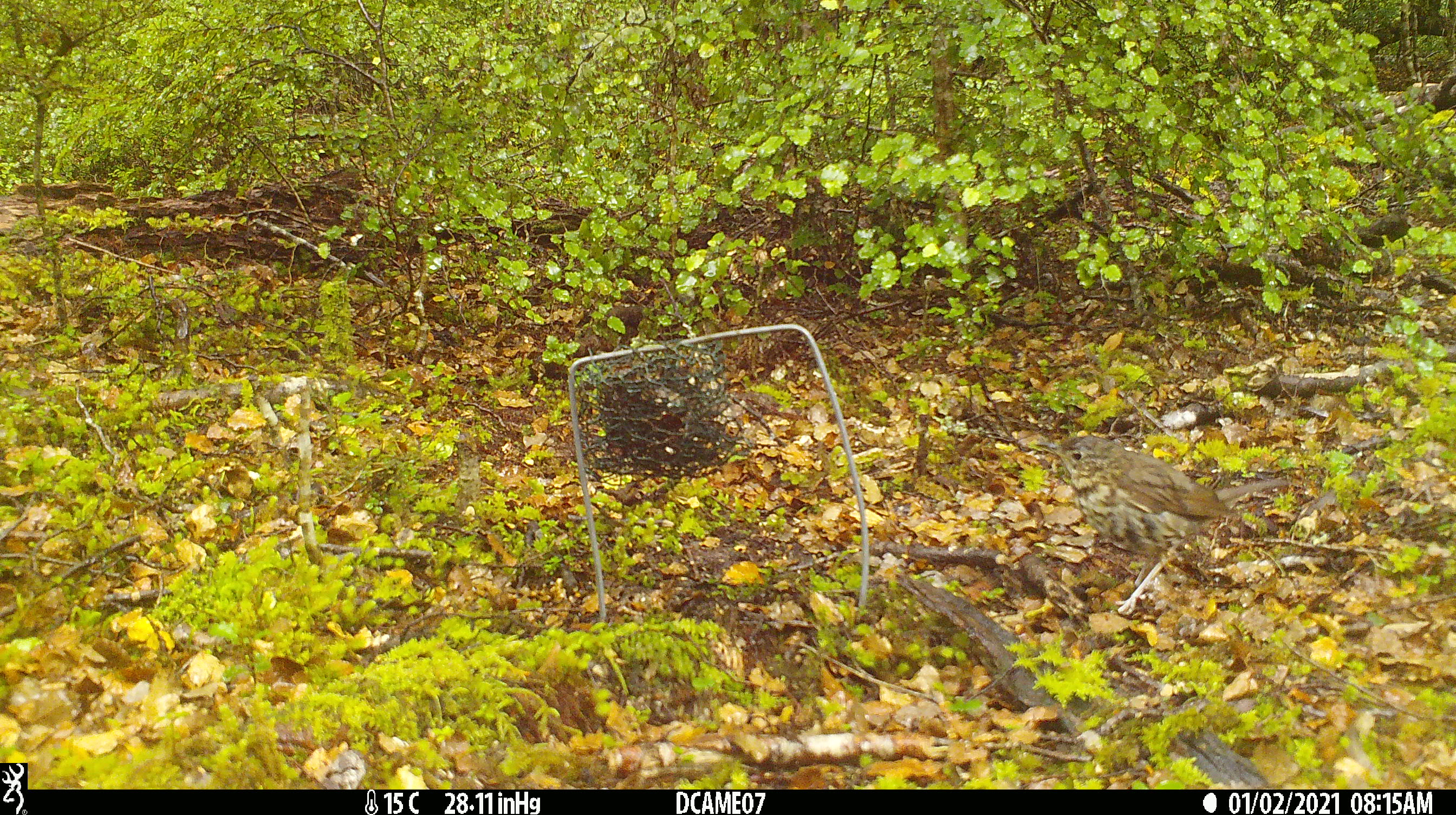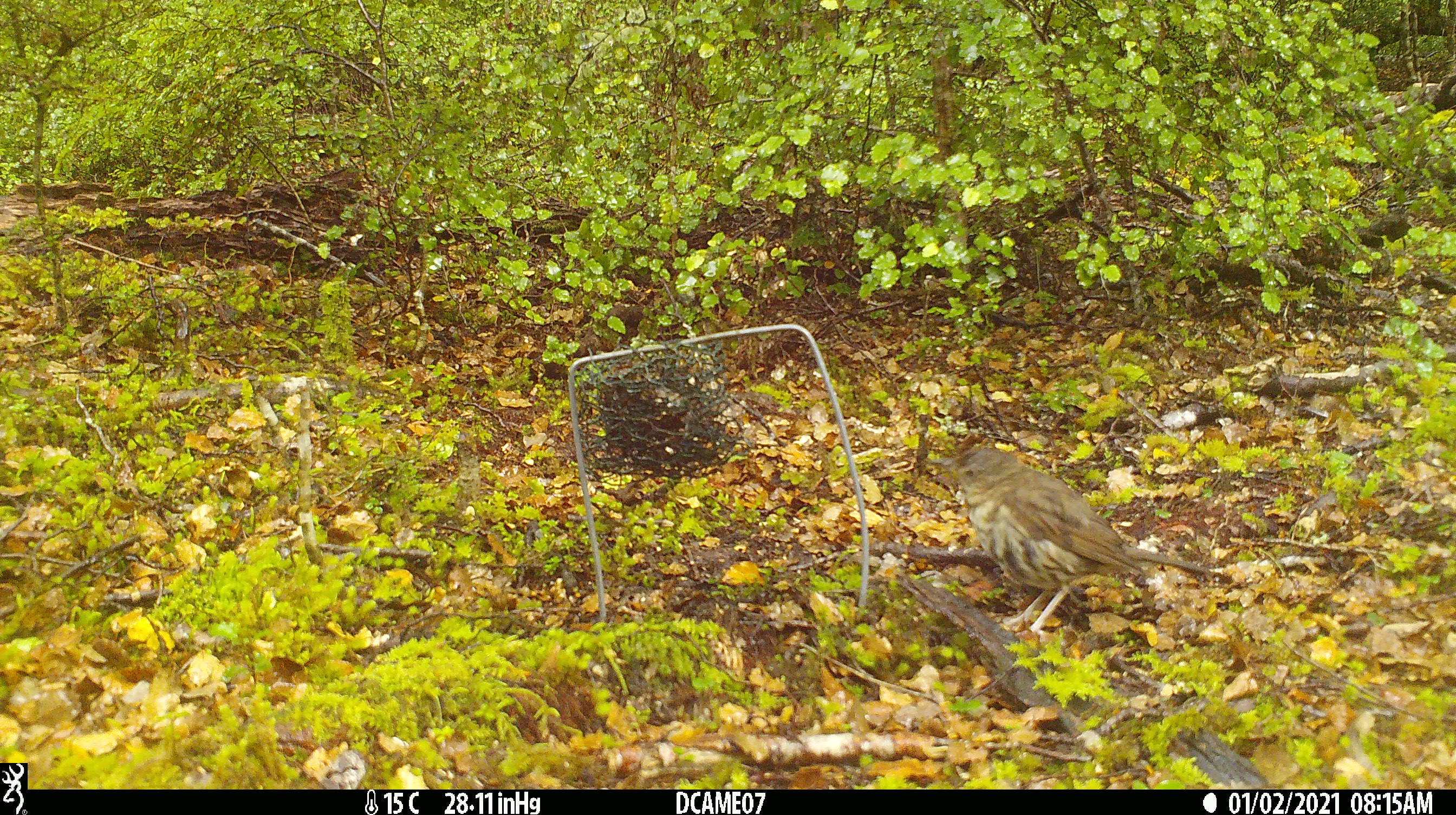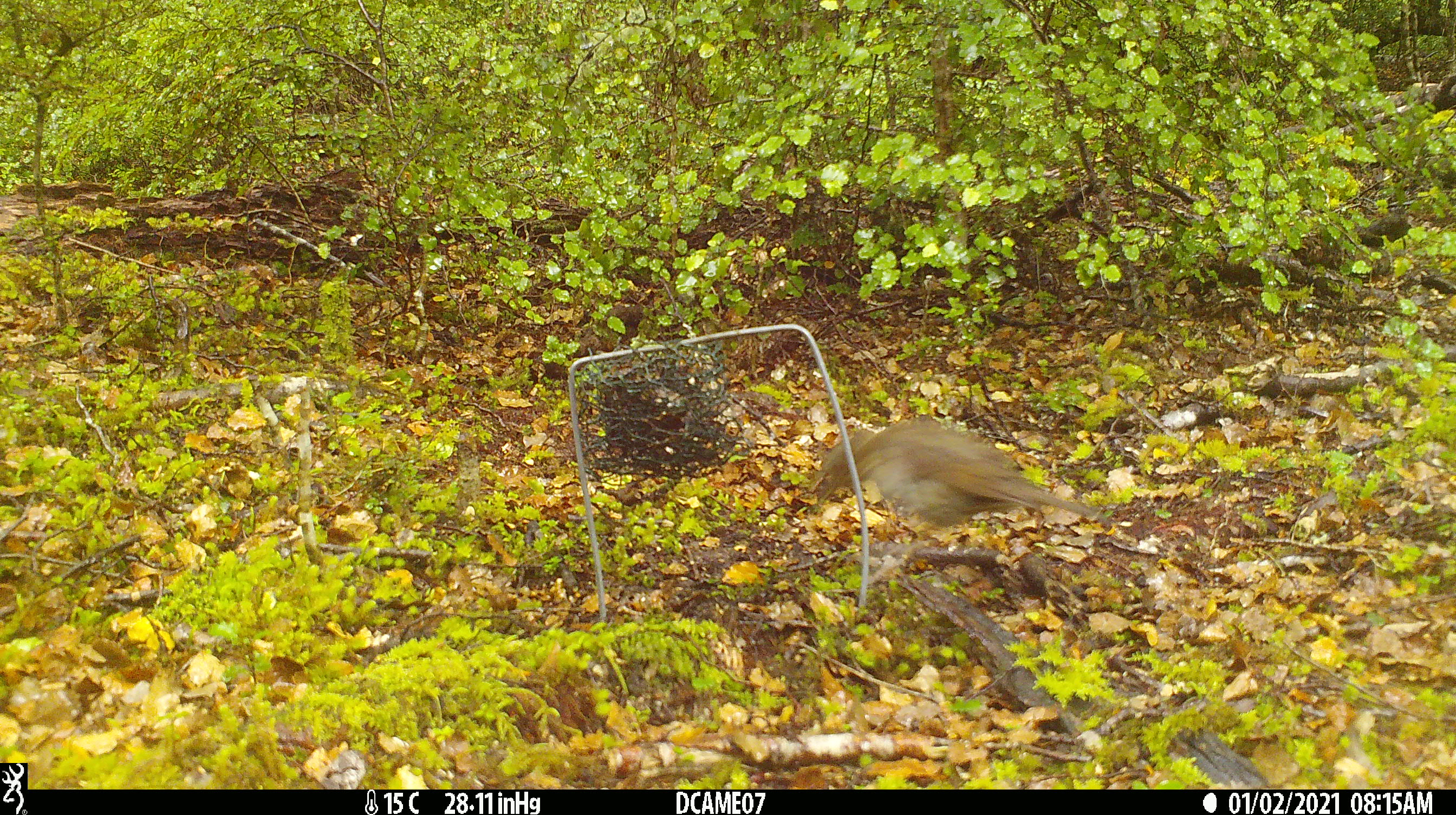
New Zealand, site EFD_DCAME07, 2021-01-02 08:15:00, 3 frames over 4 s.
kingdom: Animalia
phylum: Chordata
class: Aves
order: Passeriformes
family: Turdidae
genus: Turdus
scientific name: Turdus philomelos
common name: song thrush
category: thrush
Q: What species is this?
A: Thrush (song thrush) (Turdus philomelos).